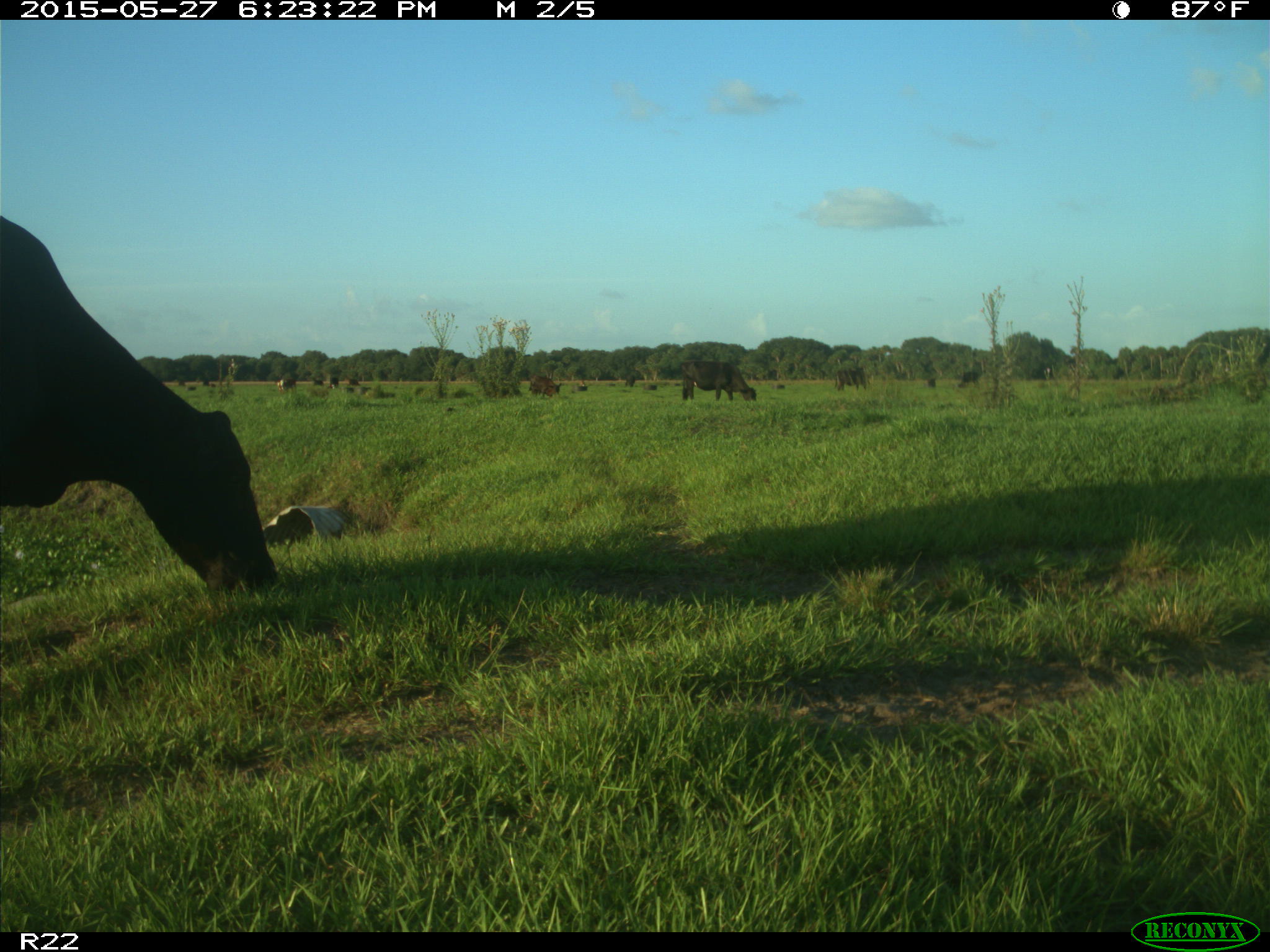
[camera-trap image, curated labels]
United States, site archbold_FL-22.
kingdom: Animalia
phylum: Chordata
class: Mammalia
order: Artiodactyla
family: Bovidae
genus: Bos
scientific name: Bos taurus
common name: domestic cow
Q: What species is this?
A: Bos taurus (domestic cow).